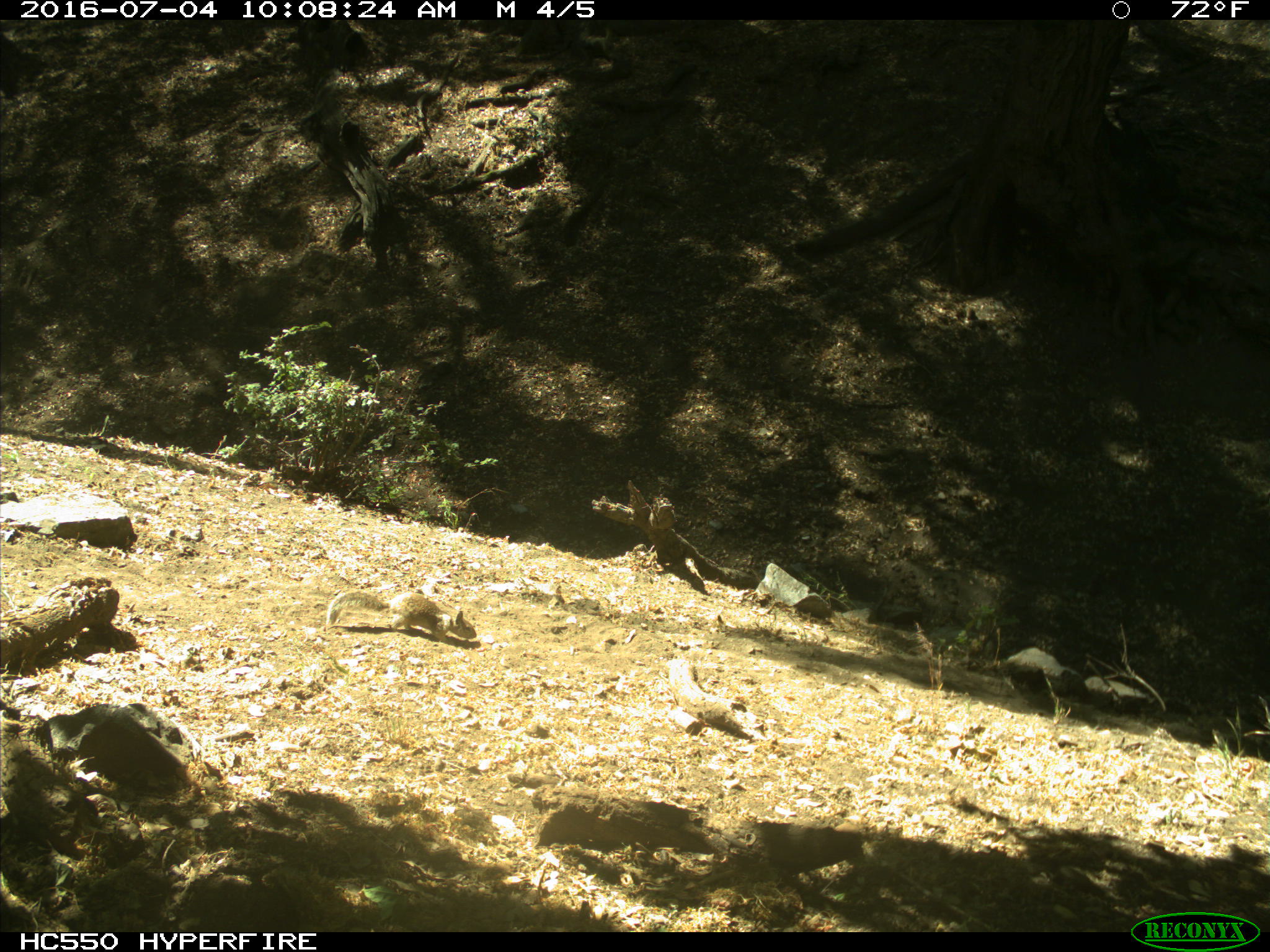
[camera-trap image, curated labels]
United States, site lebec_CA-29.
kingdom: Animalia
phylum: Chordata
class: Mammalia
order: Rodentia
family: Sciuridae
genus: Otospermophilus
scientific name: Otospermophilus beecheyi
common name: california ground squirrel